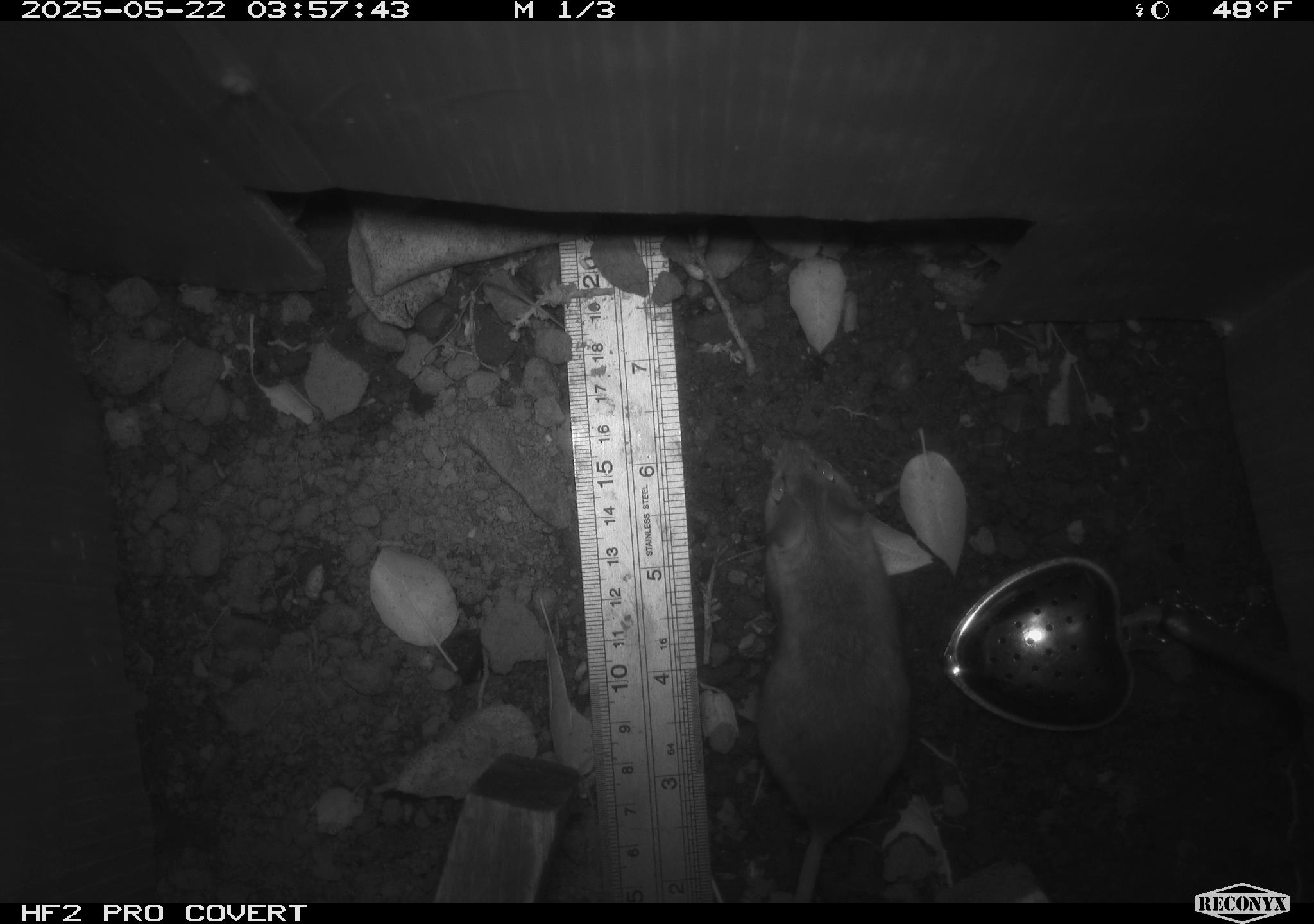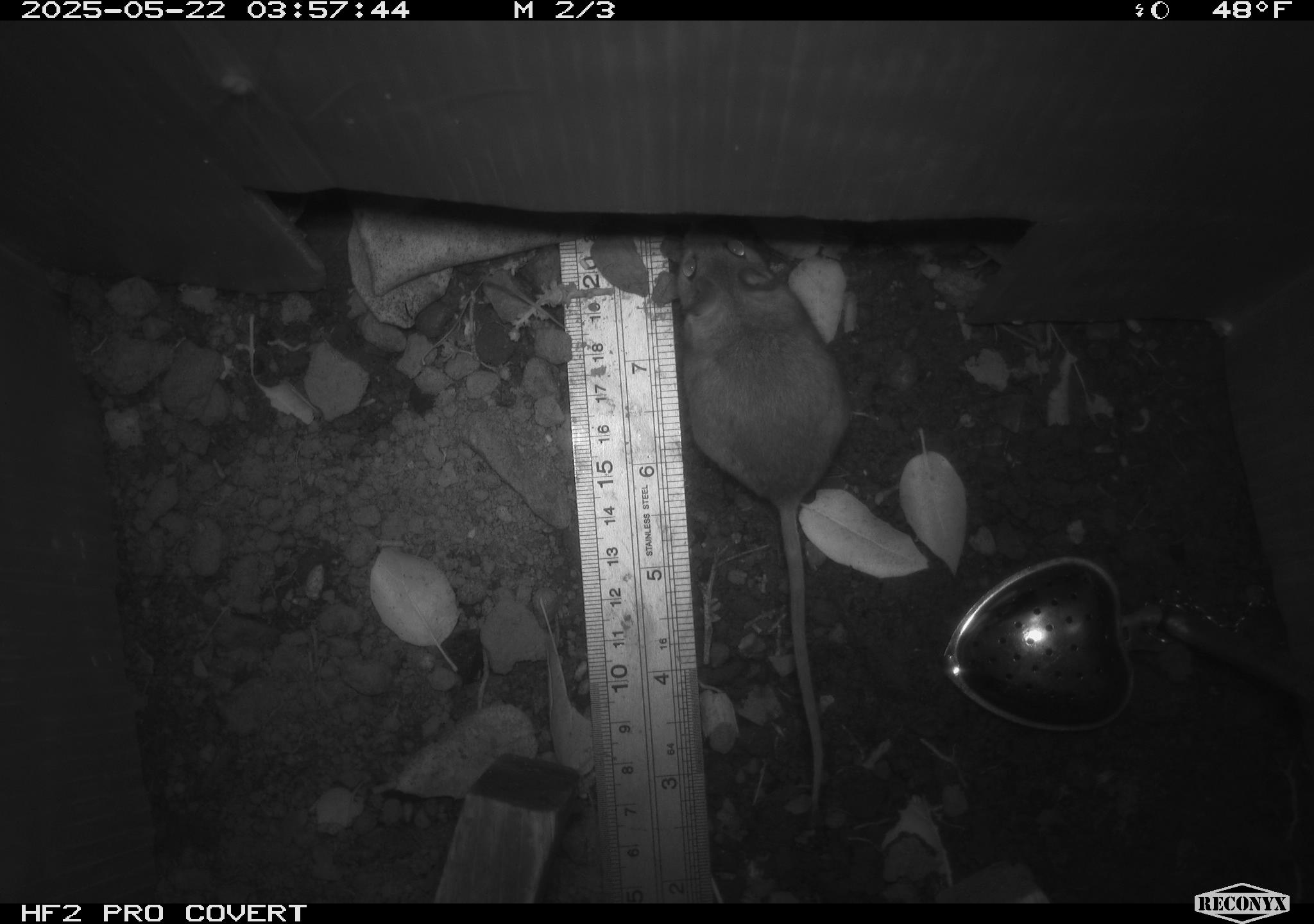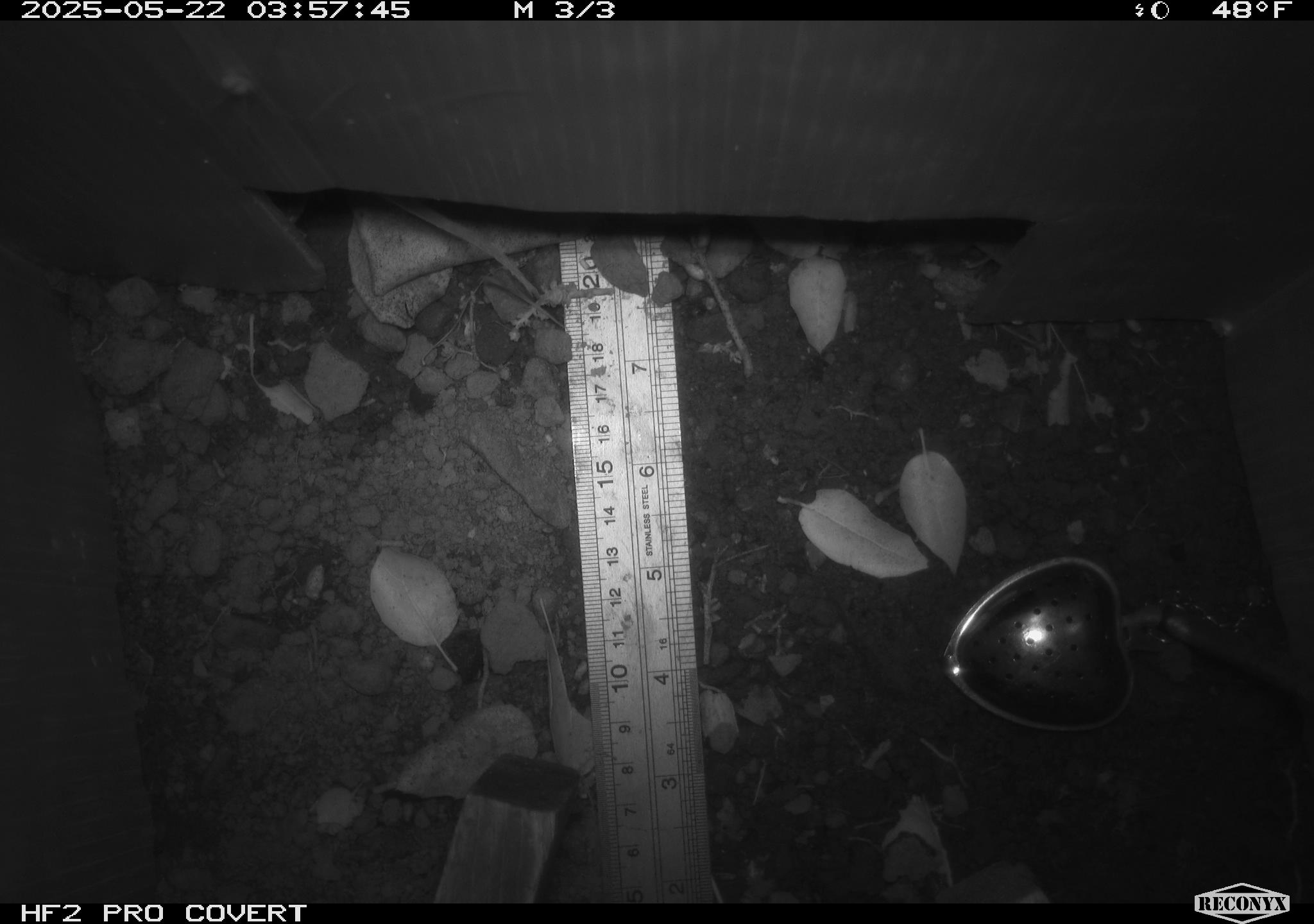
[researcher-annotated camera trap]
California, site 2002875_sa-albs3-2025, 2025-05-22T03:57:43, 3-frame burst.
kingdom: Animalia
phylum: Chordata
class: Mammalia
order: Rodentia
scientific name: Rodentia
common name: mouse species